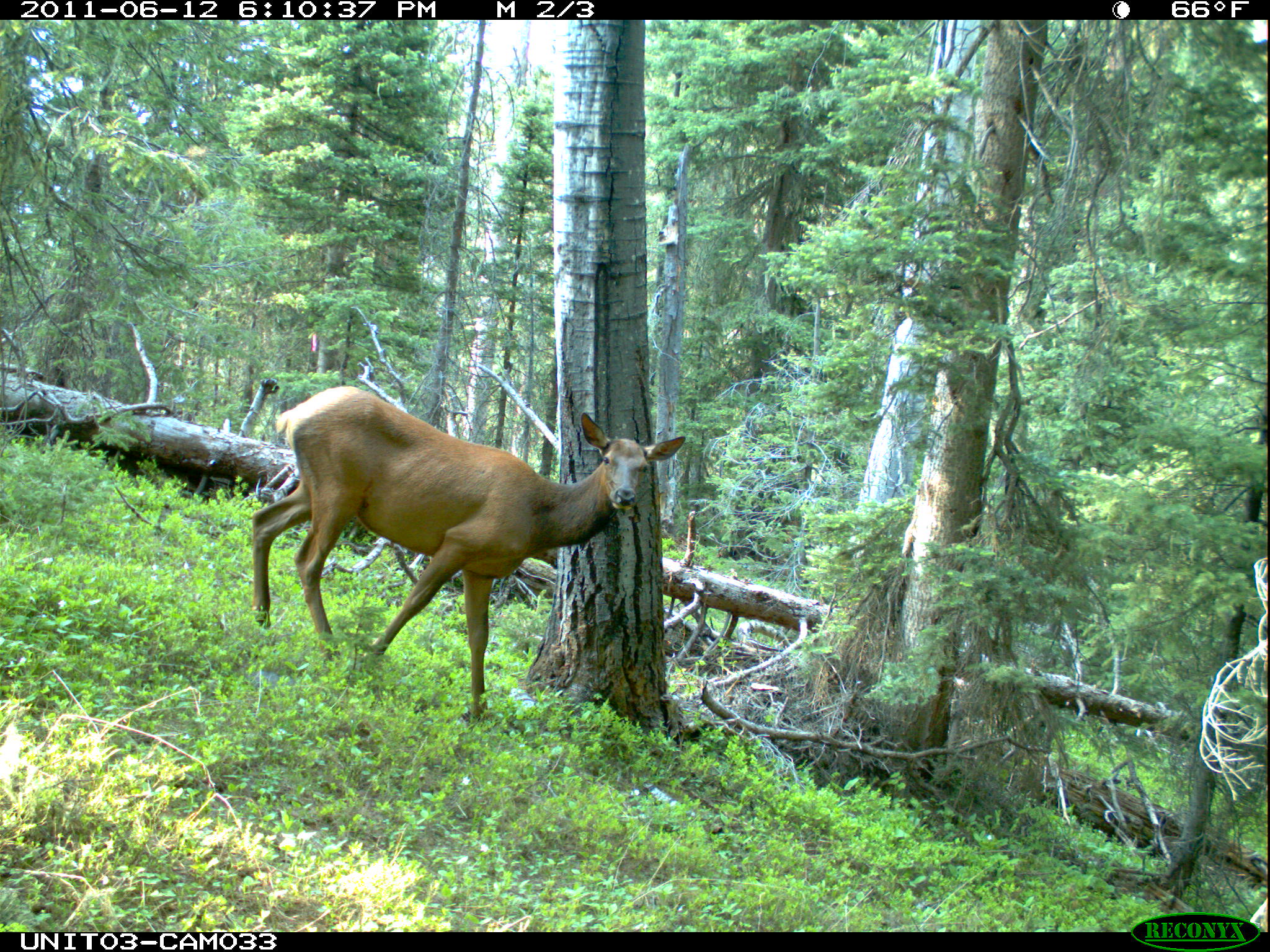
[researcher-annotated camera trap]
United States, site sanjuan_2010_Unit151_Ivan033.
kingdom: Animalia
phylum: Chordata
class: Mammalia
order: Artiodactyla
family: Cervidae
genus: Cervus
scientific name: Cervus elaphus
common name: red deer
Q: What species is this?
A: Cervus elaphus (red deer).